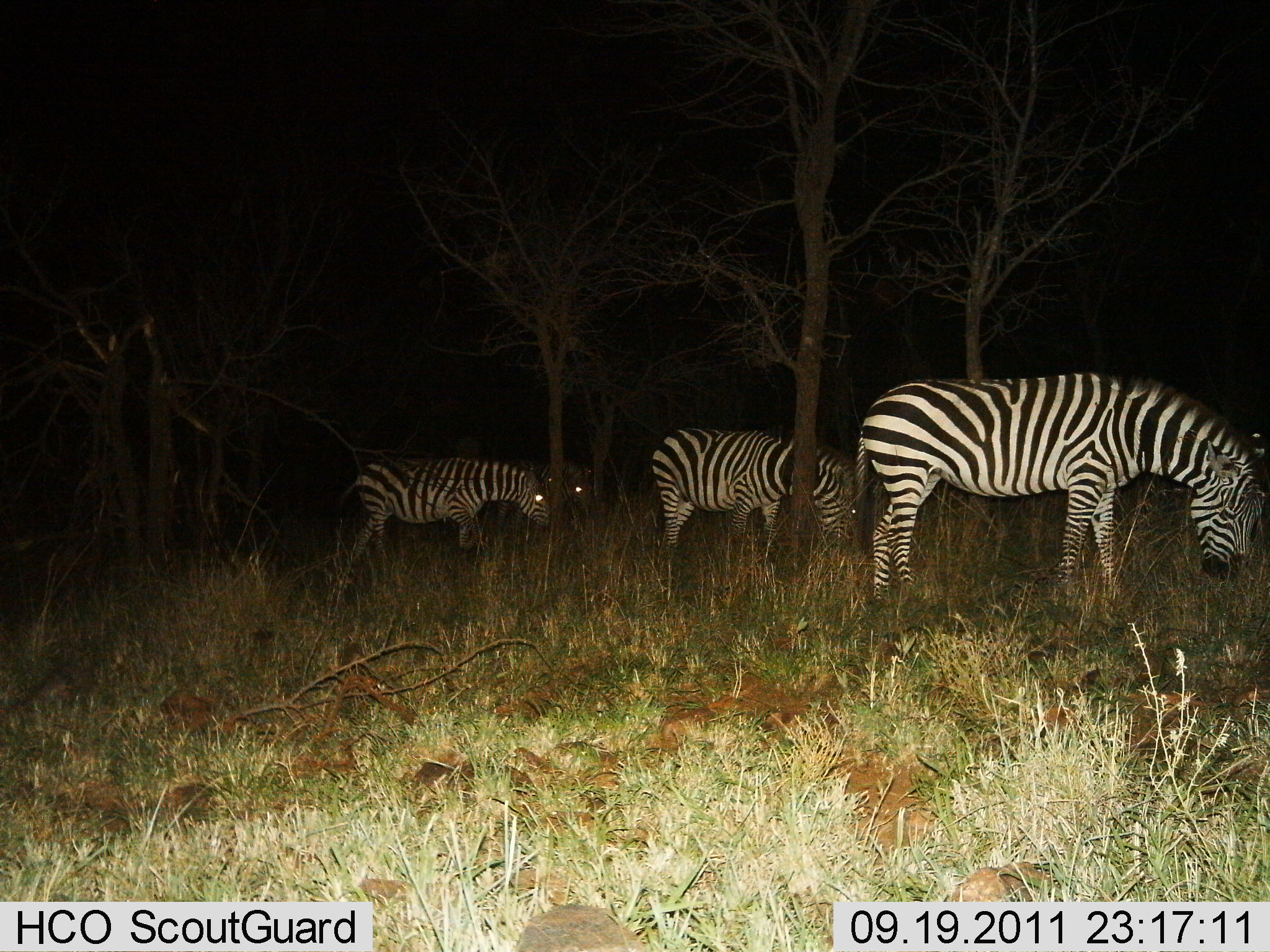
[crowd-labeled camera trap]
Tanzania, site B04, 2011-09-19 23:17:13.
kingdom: Animalia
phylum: Chordata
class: Mammalia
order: Perissodactyla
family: Equidae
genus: Equus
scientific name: Equus quagga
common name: plains zebra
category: zebra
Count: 4.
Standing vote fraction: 36%.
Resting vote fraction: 0%.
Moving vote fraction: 7%.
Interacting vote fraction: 0%.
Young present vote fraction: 0%.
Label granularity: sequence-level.